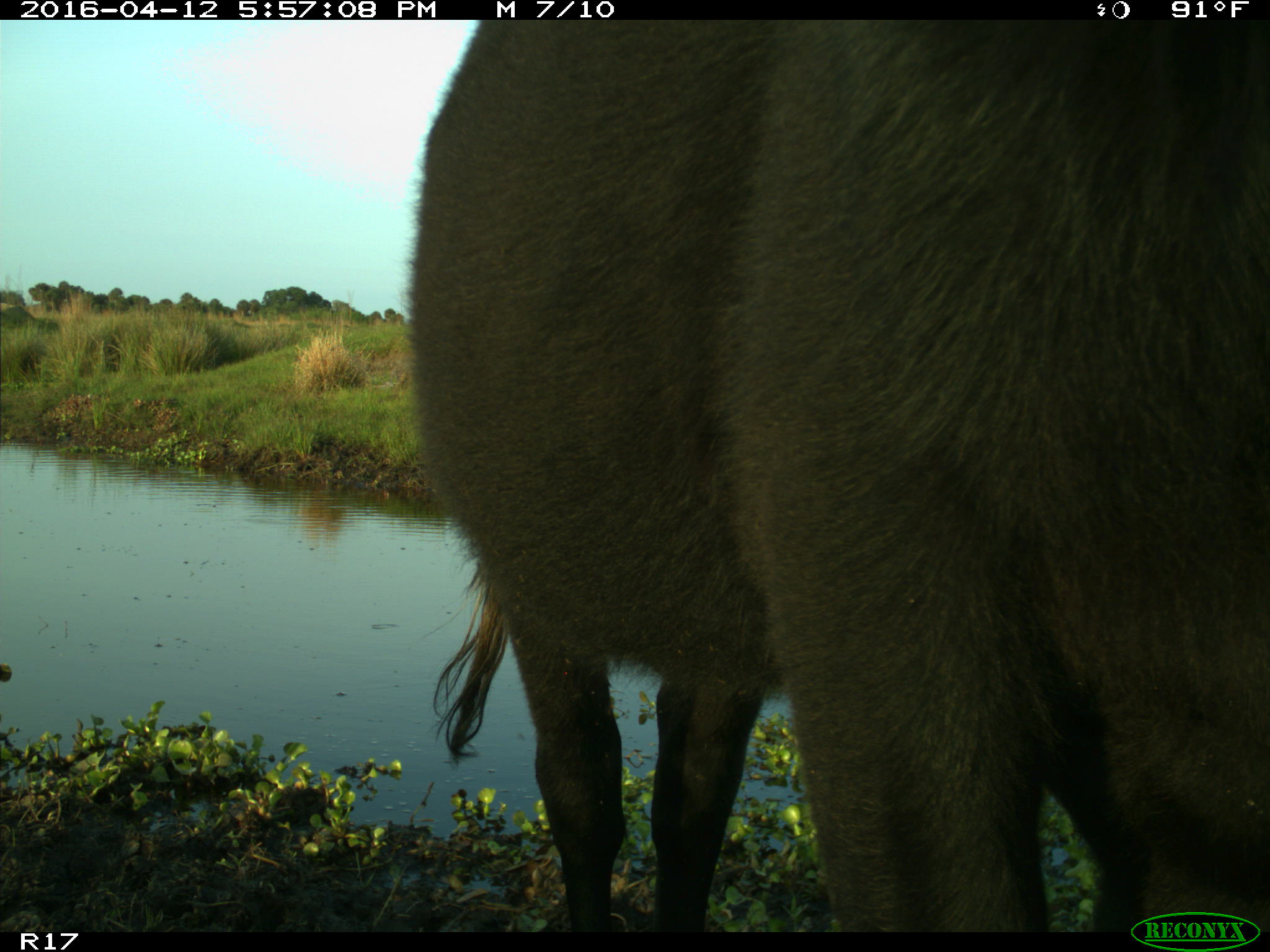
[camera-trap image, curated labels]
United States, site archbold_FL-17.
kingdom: Animalia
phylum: Chordata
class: Mammalia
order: Artiodactyla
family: Bovidae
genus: Bos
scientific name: Bos taurus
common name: domestic cow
Bos taurus (domestic cow).